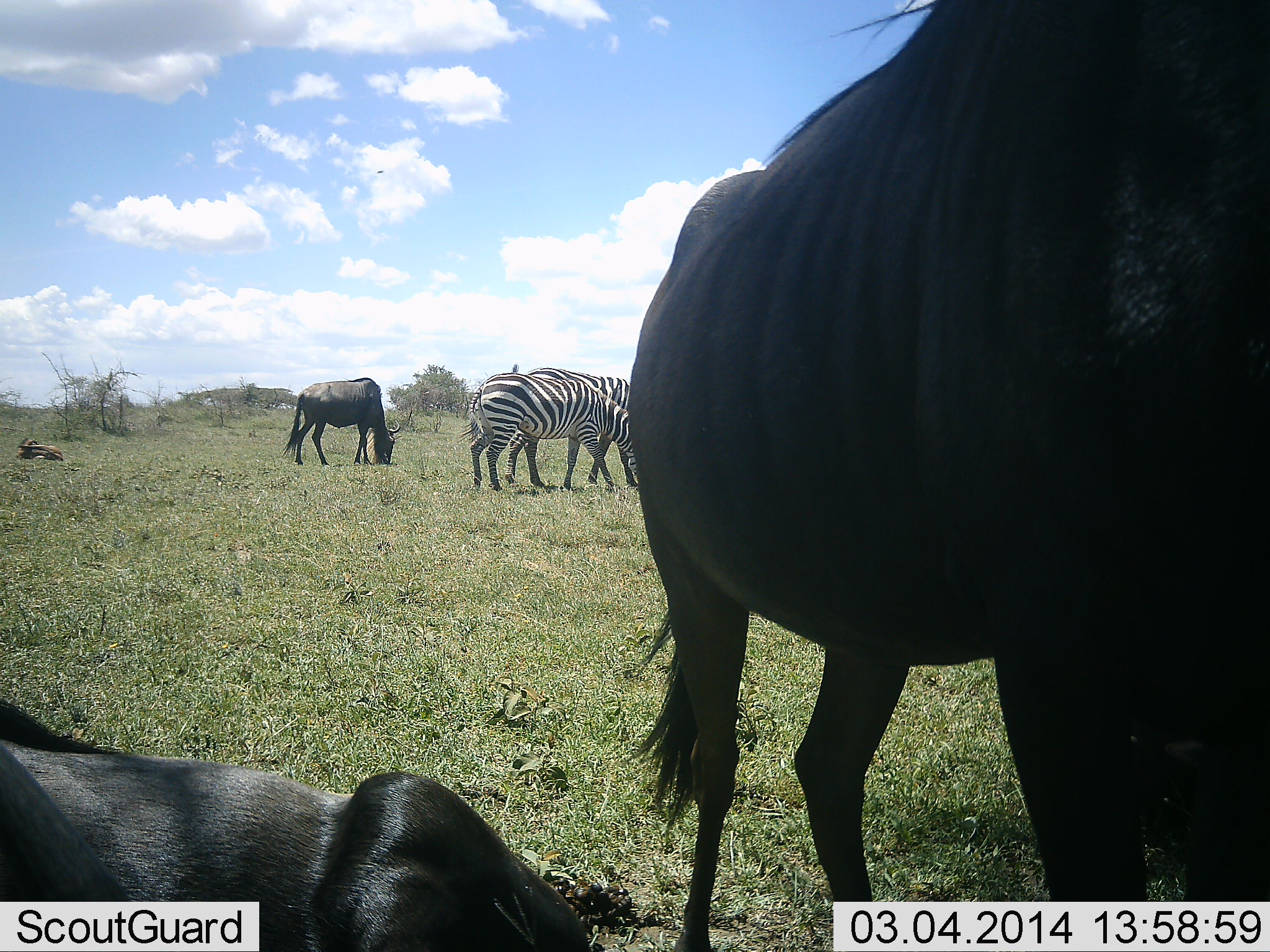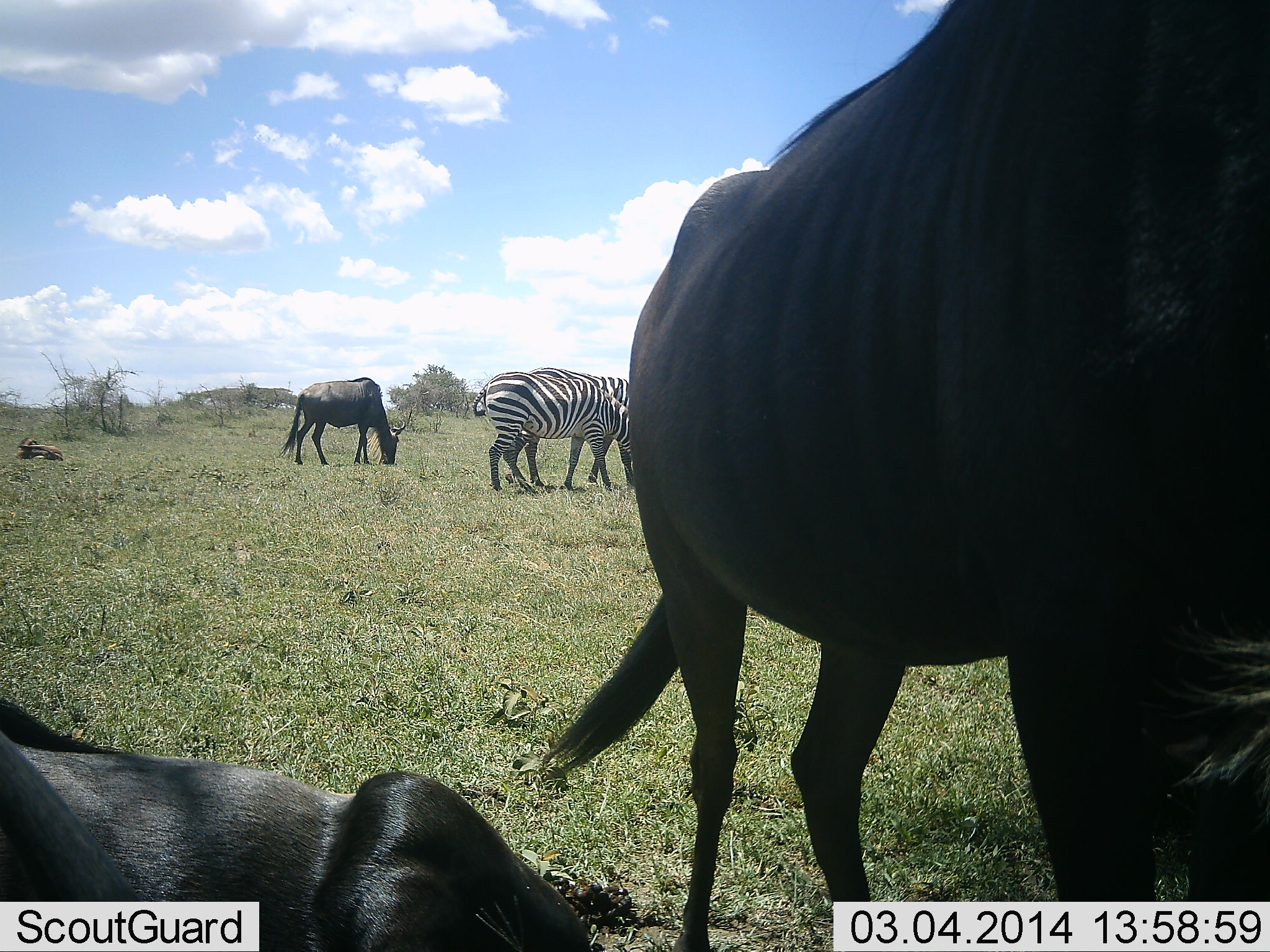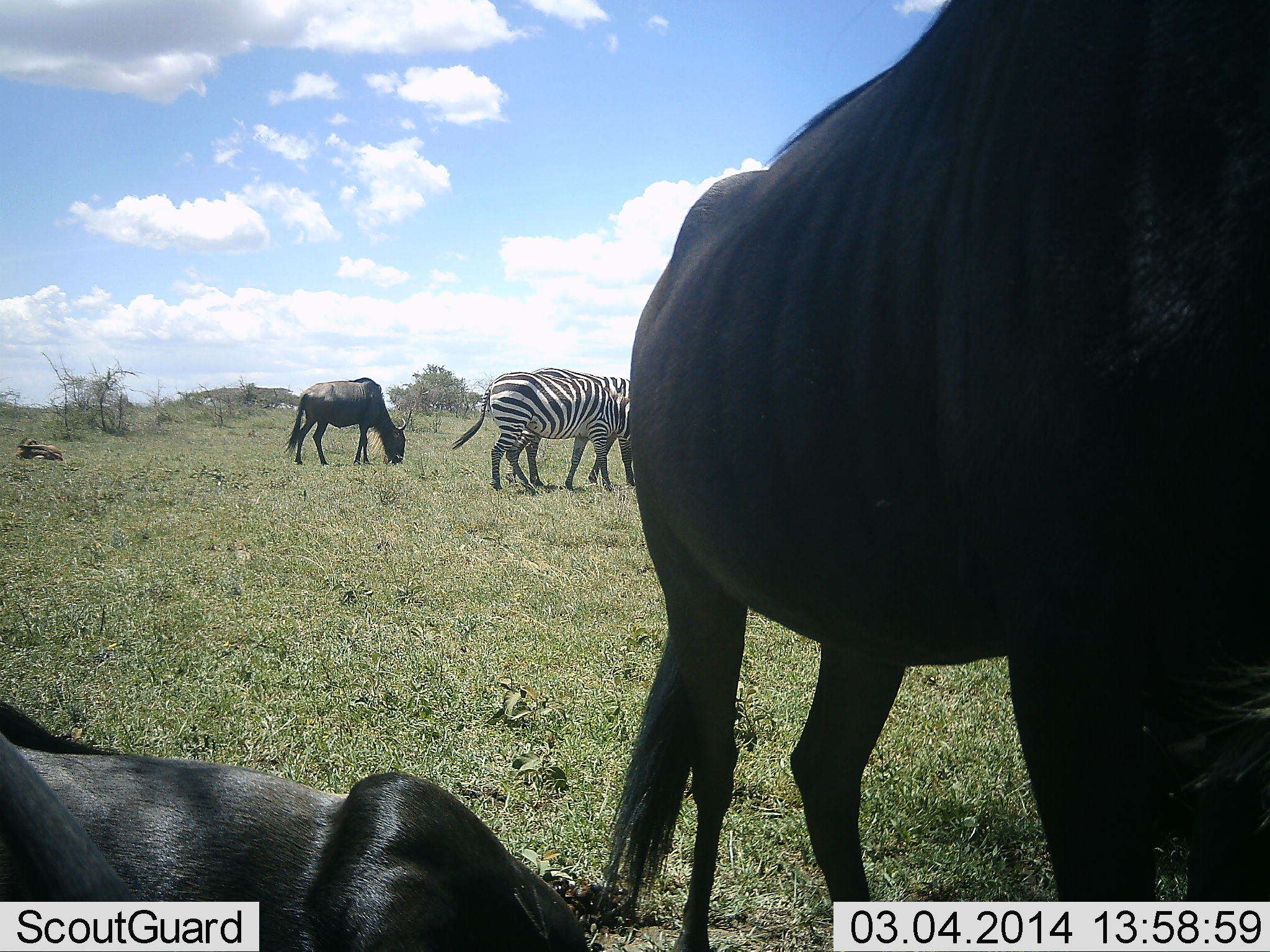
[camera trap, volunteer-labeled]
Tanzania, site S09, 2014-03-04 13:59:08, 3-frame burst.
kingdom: Animalia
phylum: Chordata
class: Mammalia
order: Artiodactyla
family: Bovidae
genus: Connochaetes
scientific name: Connochaetes taurinus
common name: blue wildebeest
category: wildebeest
Wildebeest (blue wildebeest) (Connochaetes taurinus), count 3. Behavior (volunteer vote fractions): standing 60%, resting 80%, moving 30%, interacting 0%. Young present (vote fraction): 10%. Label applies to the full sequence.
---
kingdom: Animalia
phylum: Chordata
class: Mammalia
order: Perissodactyla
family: Equidae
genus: Equus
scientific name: Equus quagga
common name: plains zebra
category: zebra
Zebra (plains zebra) (Equus quagga), count 2. Behavior (volunteer vote fractions): standing 30%, resting 0%, moving 10%, interacting 0%. Young present (vote fraction): 0%. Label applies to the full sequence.